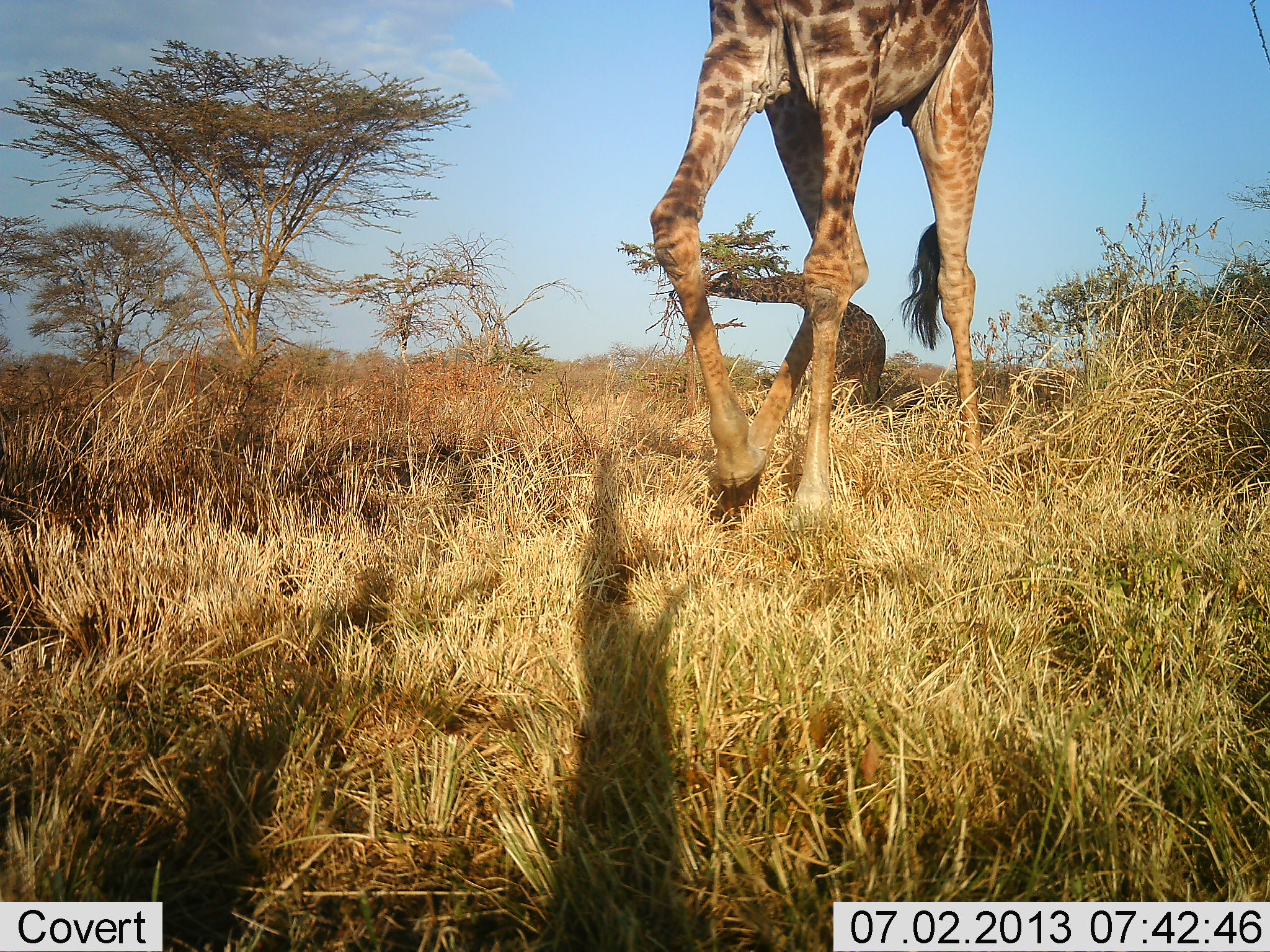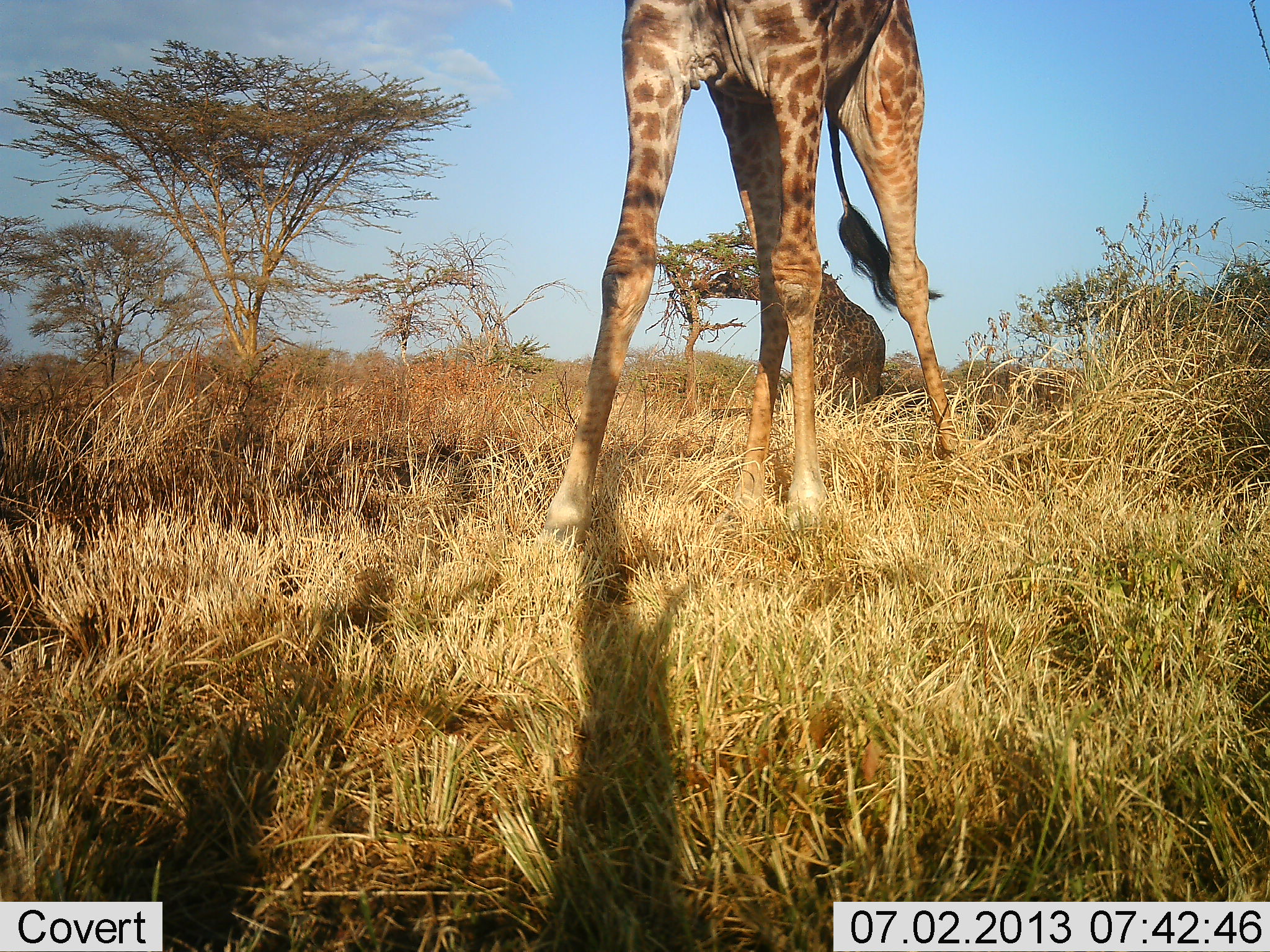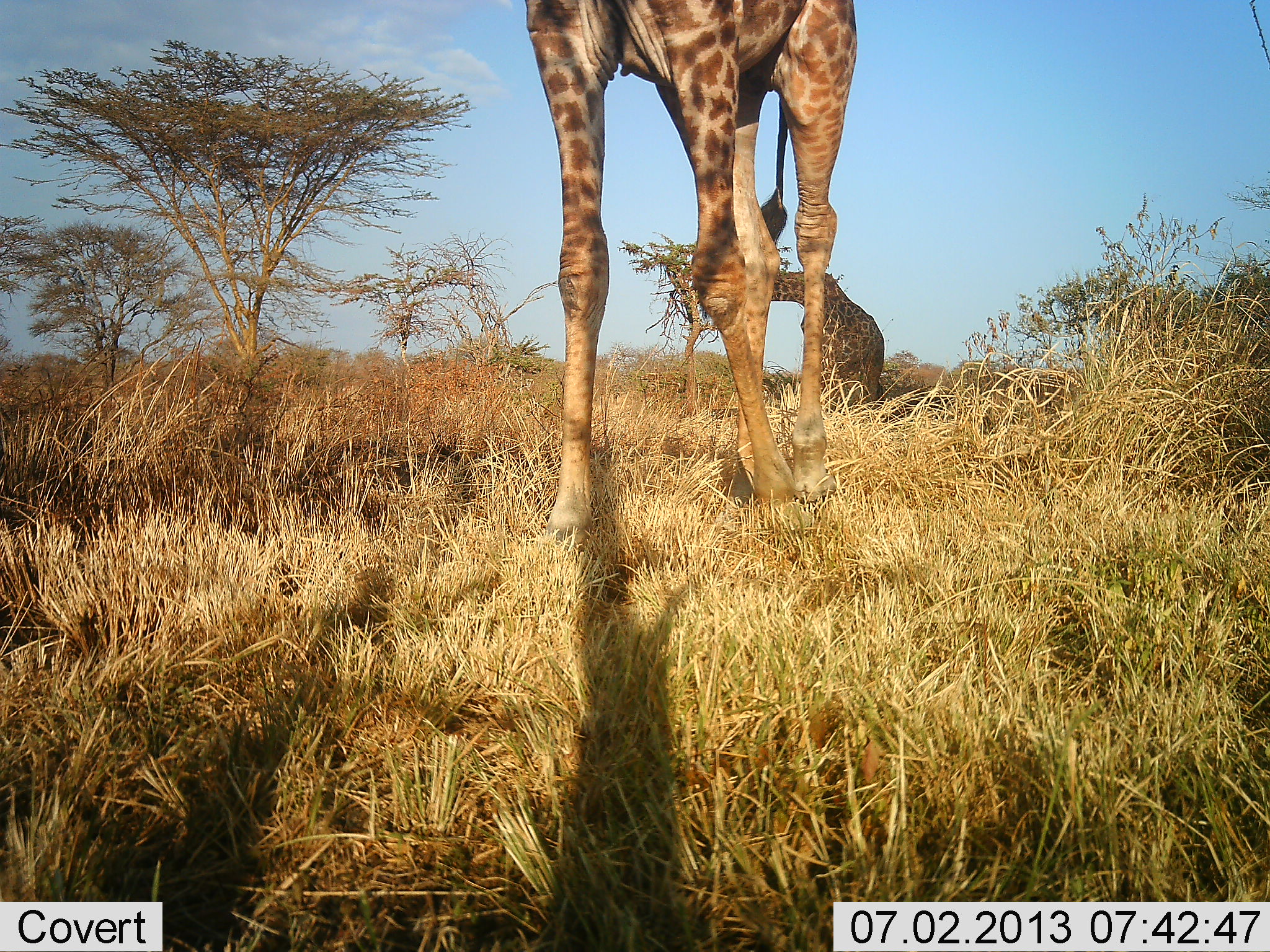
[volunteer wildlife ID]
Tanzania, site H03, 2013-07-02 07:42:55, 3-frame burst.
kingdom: Animalia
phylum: Chordata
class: Mammalia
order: Artiodactyla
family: Giraffidae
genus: Giraffa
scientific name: Giraffa camelopardalis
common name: giraffe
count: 2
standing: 36%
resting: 5%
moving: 59%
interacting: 0%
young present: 0%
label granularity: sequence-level